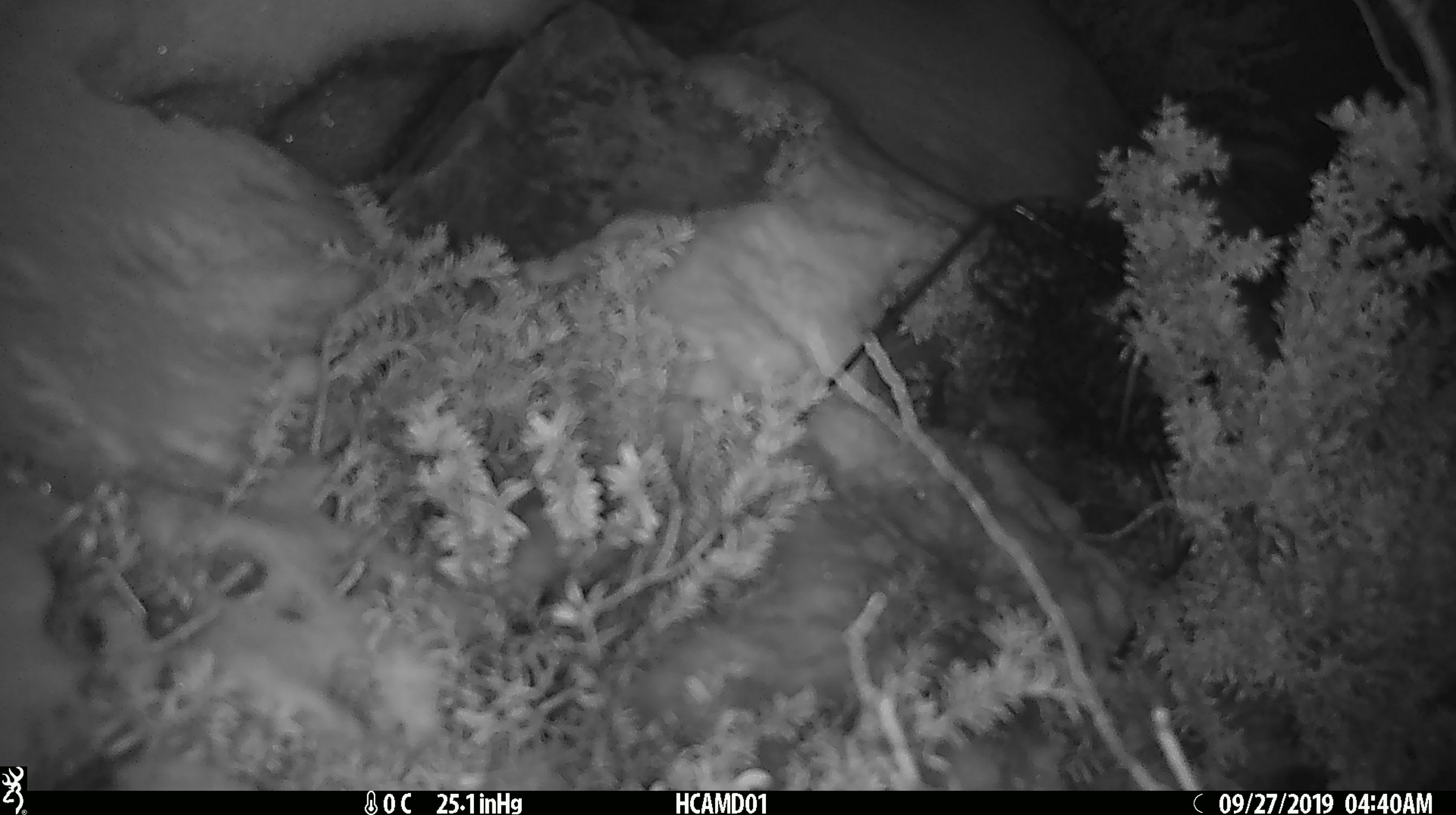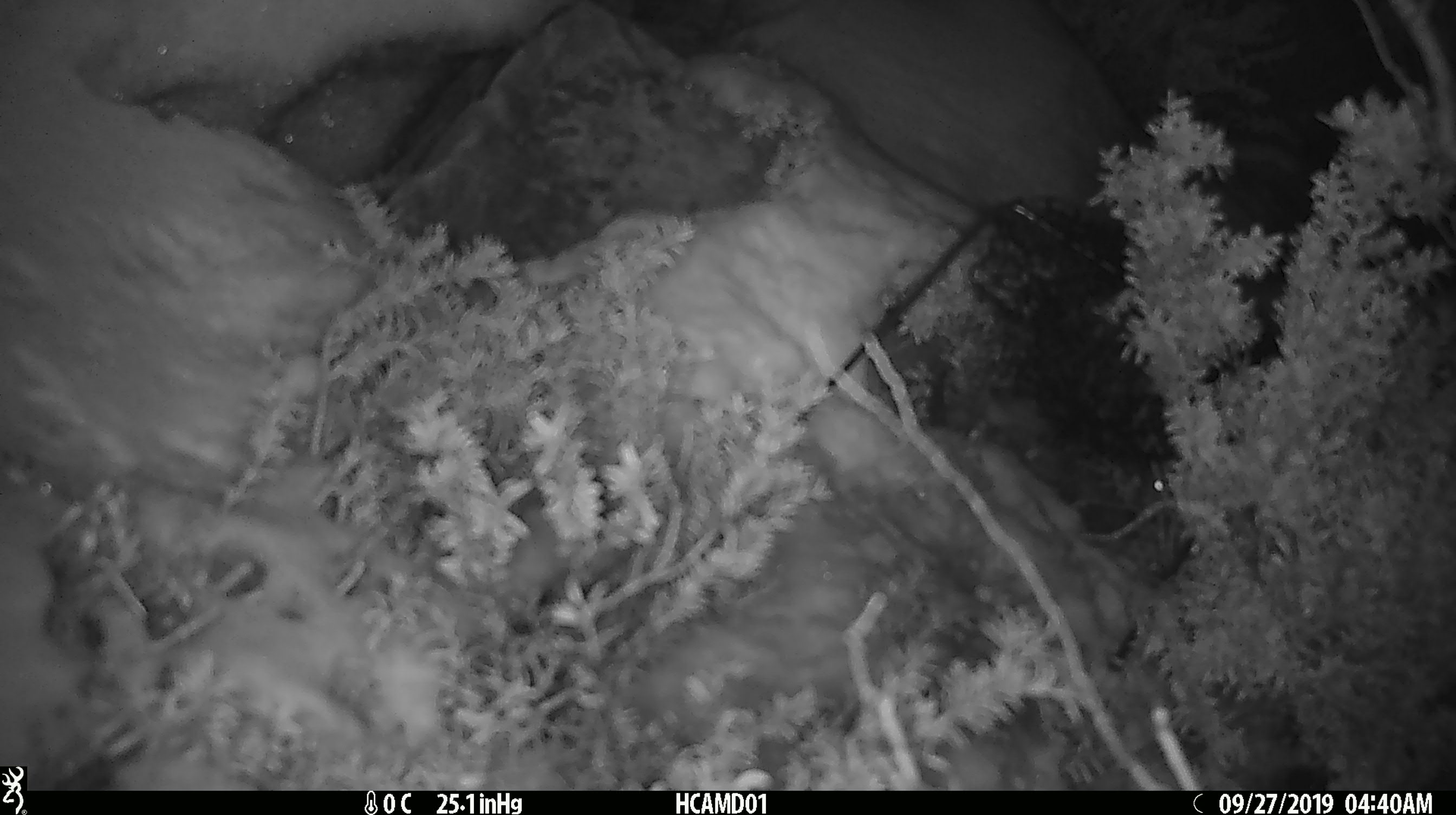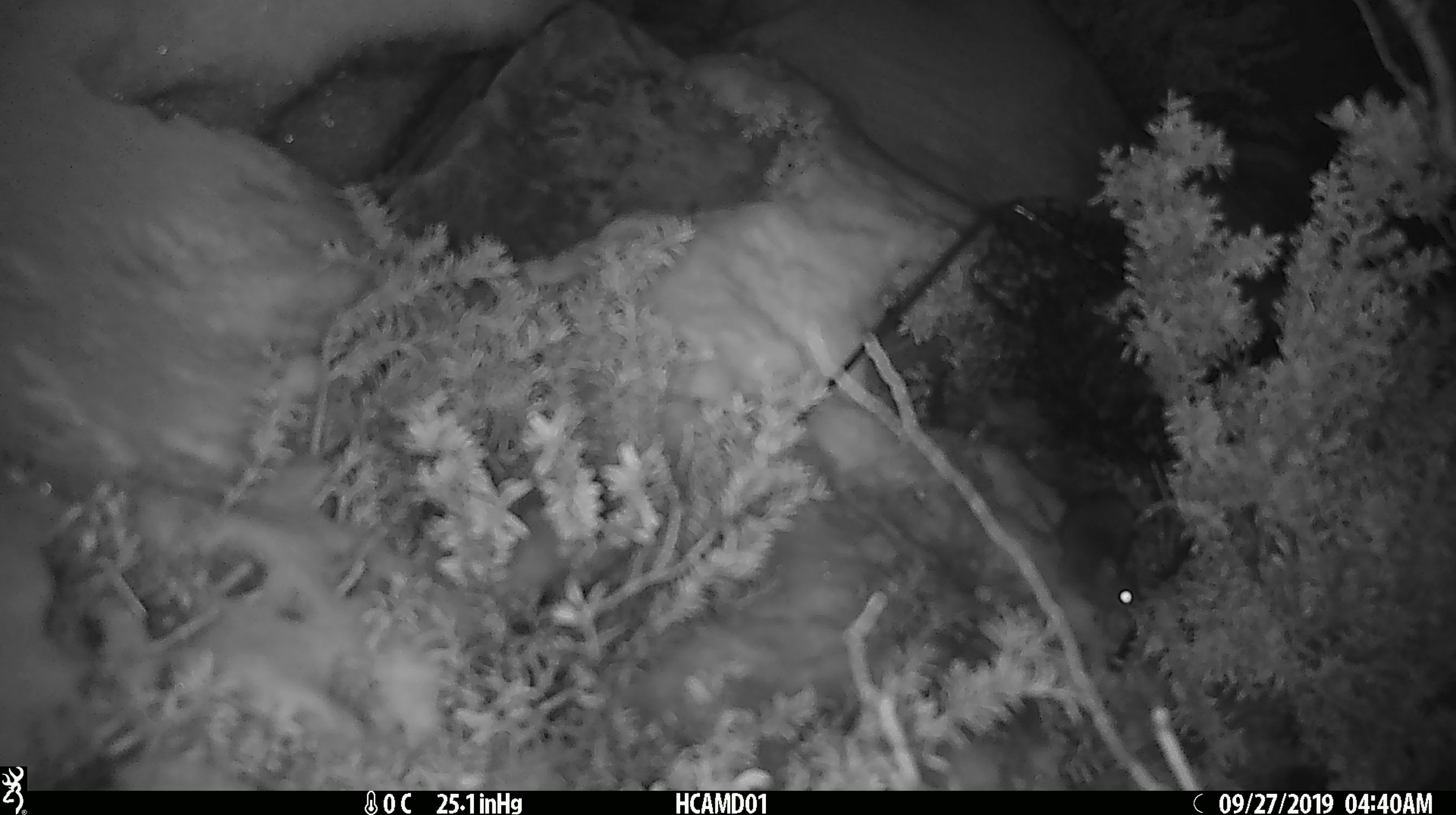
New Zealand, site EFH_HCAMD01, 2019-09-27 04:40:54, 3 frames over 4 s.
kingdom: Animalia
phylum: Chordata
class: Mammalia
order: Rodentia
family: Muridae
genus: Mus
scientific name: Mus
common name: mouse